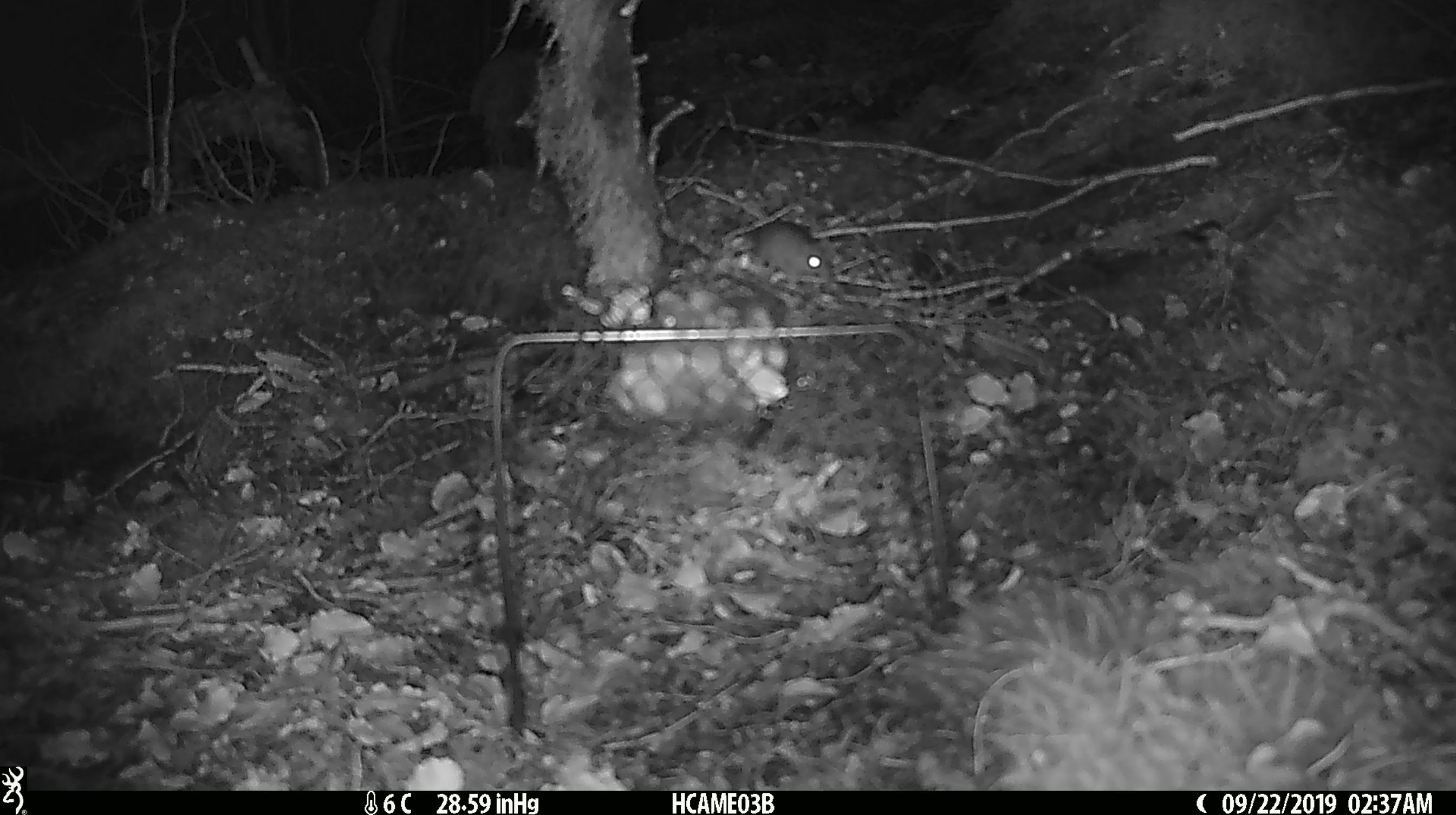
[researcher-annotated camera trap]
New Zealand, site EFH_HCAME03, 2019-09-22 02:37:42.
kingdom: Animalia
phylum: Chordata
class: Mammalia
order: Rodentia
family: Muridae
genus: Mus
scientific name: Mus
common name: mouse